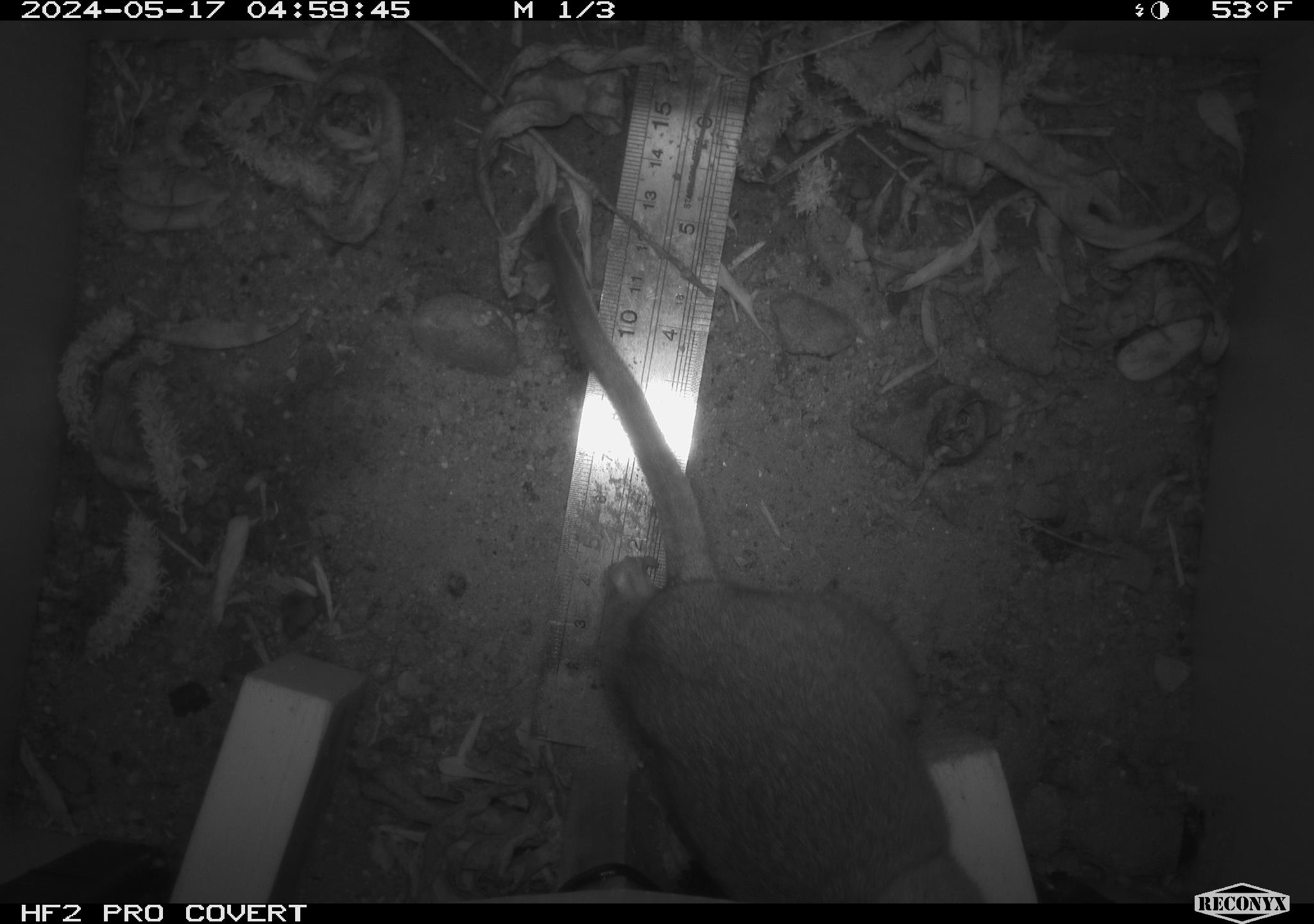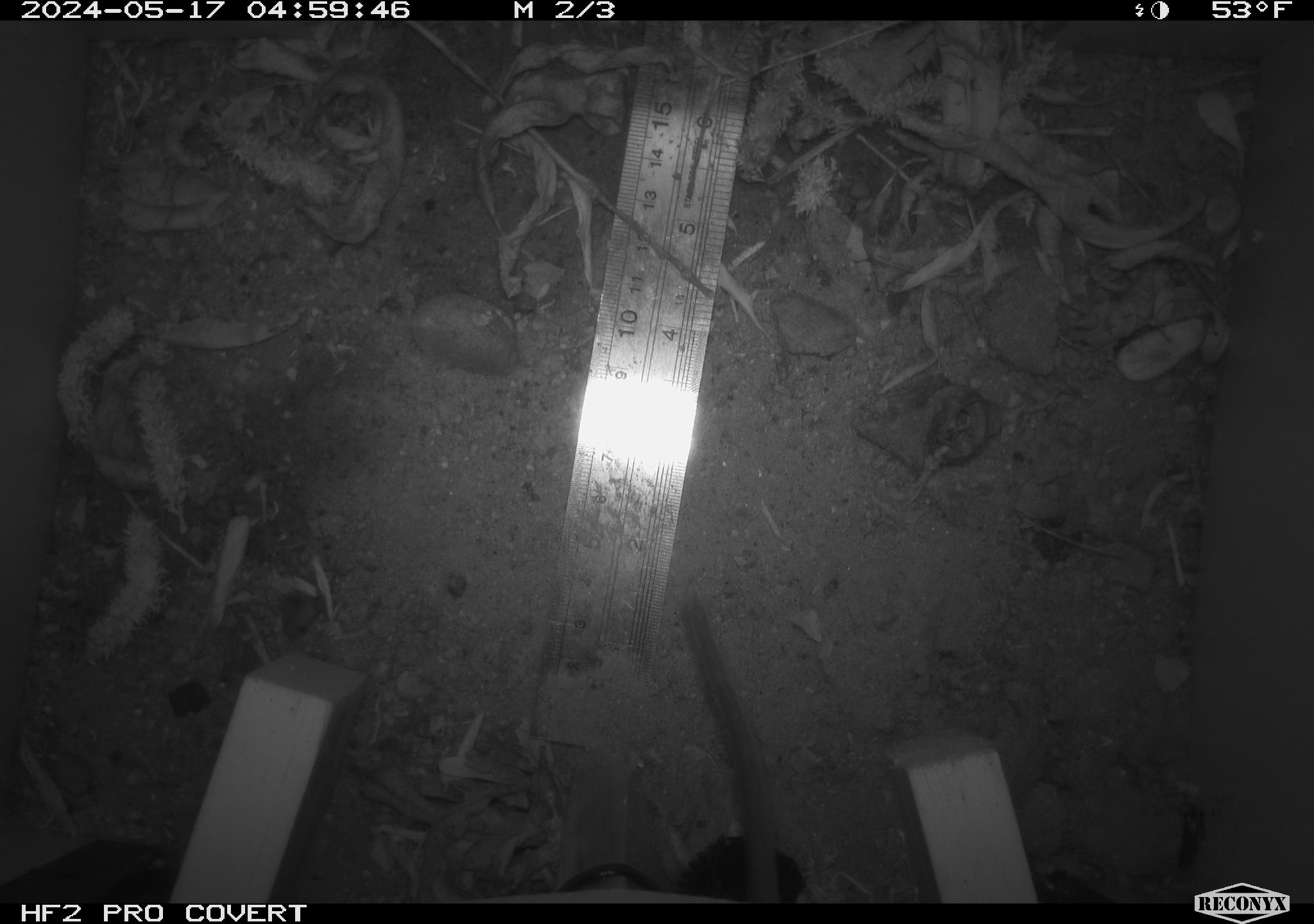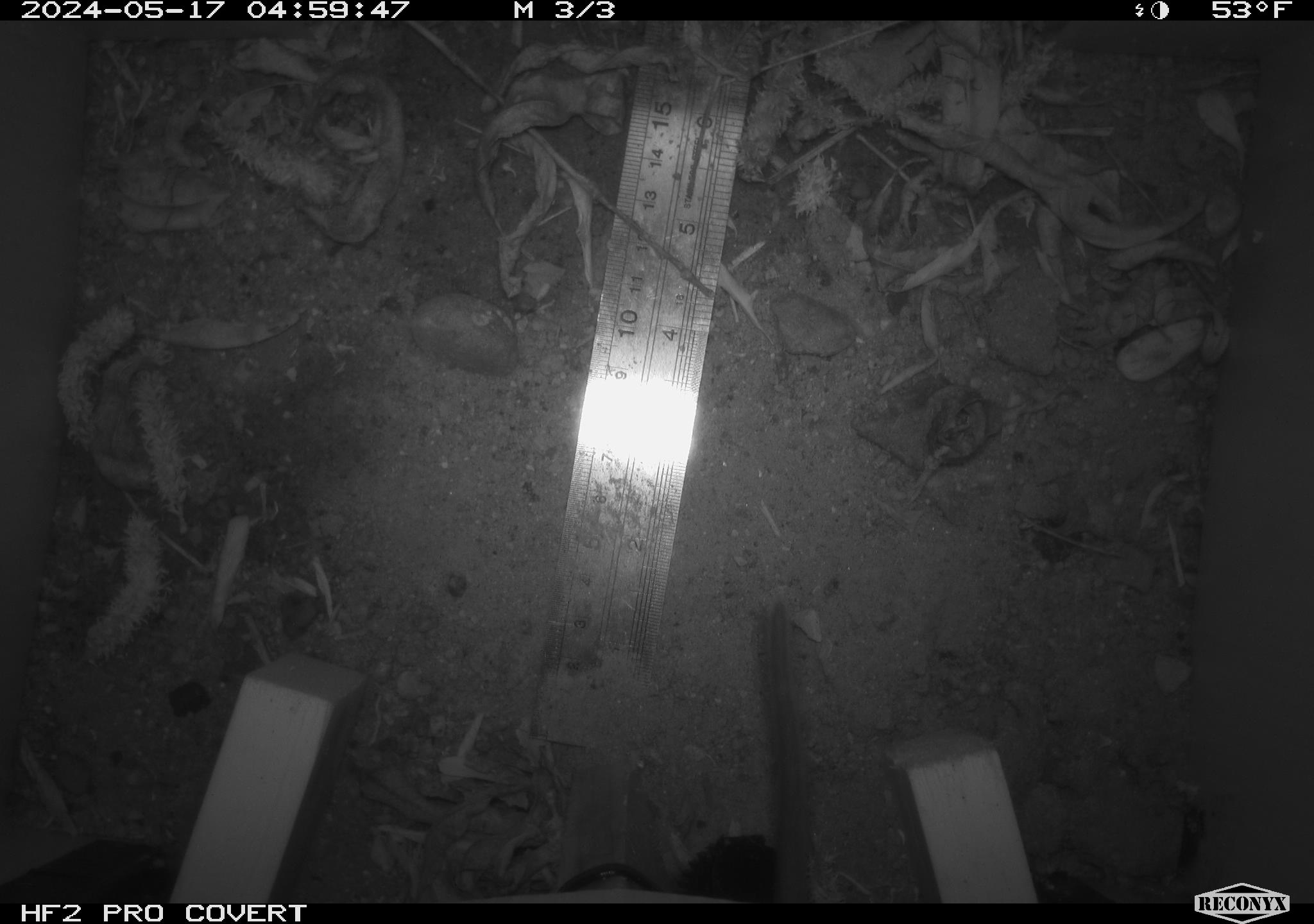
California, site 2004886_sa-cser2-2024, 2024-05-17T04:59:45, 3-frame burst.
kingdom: Animalia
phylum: Chordata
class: Mammalia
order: Rodentia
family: Muridae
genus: Rattus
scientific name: Rattus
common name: rat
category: rattus species